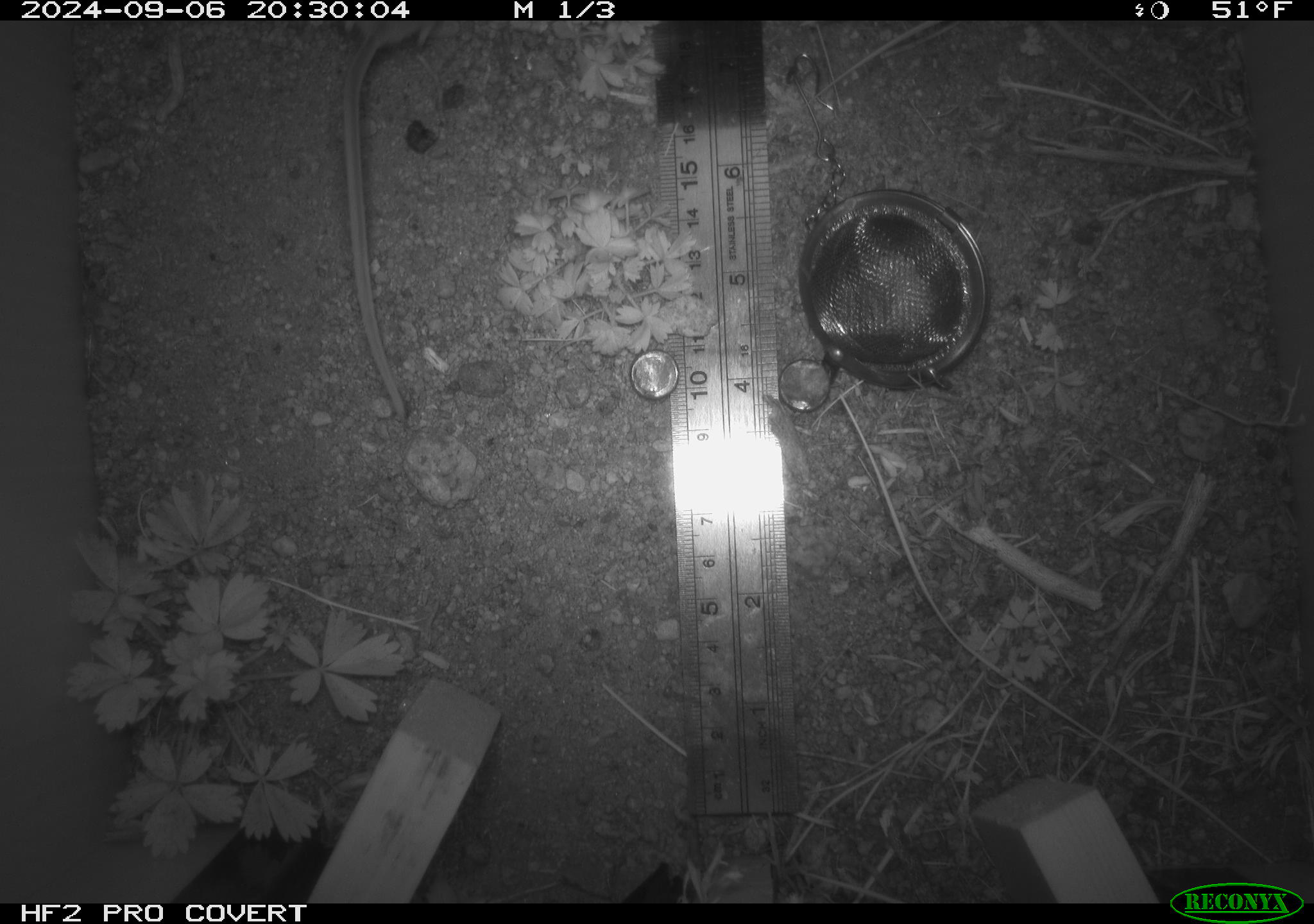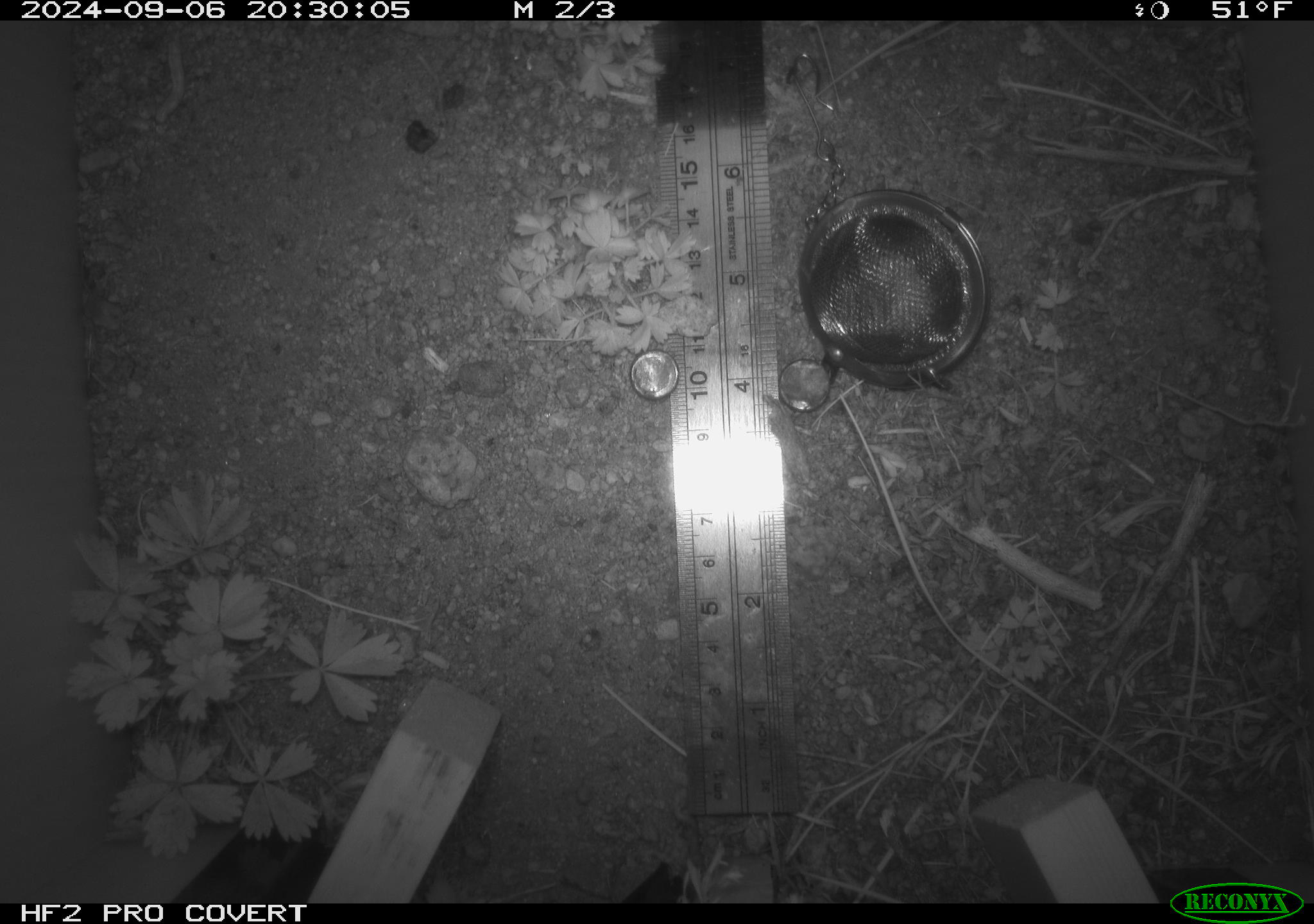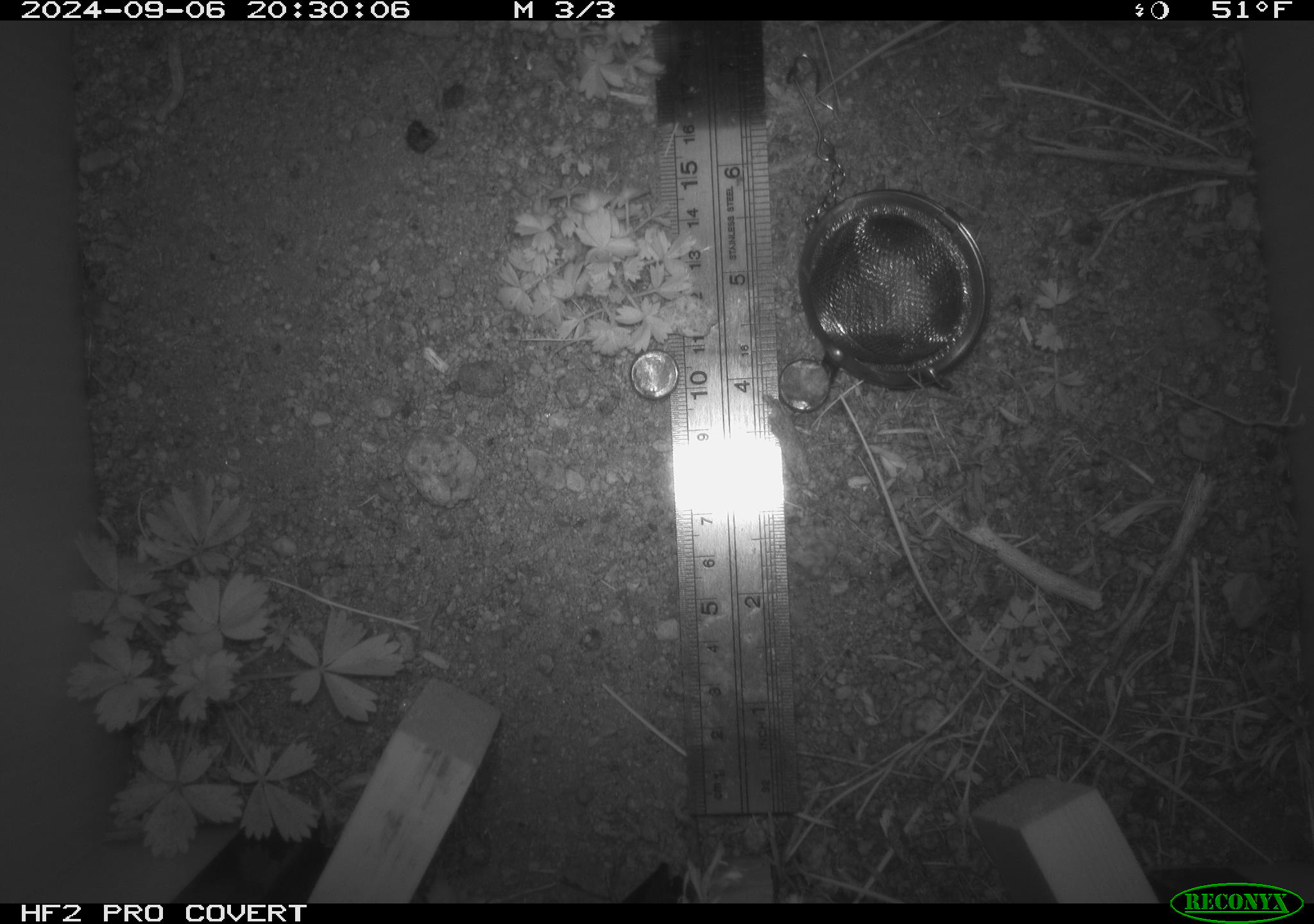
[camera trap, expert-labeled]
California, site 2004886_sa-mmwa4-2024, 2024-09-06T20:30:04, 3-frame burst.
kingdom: Animalia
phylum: Chordata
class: Mammalia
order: Rodentia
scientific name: Rodentia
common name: mouse species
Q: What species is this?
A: Mouse species (Rodentia).